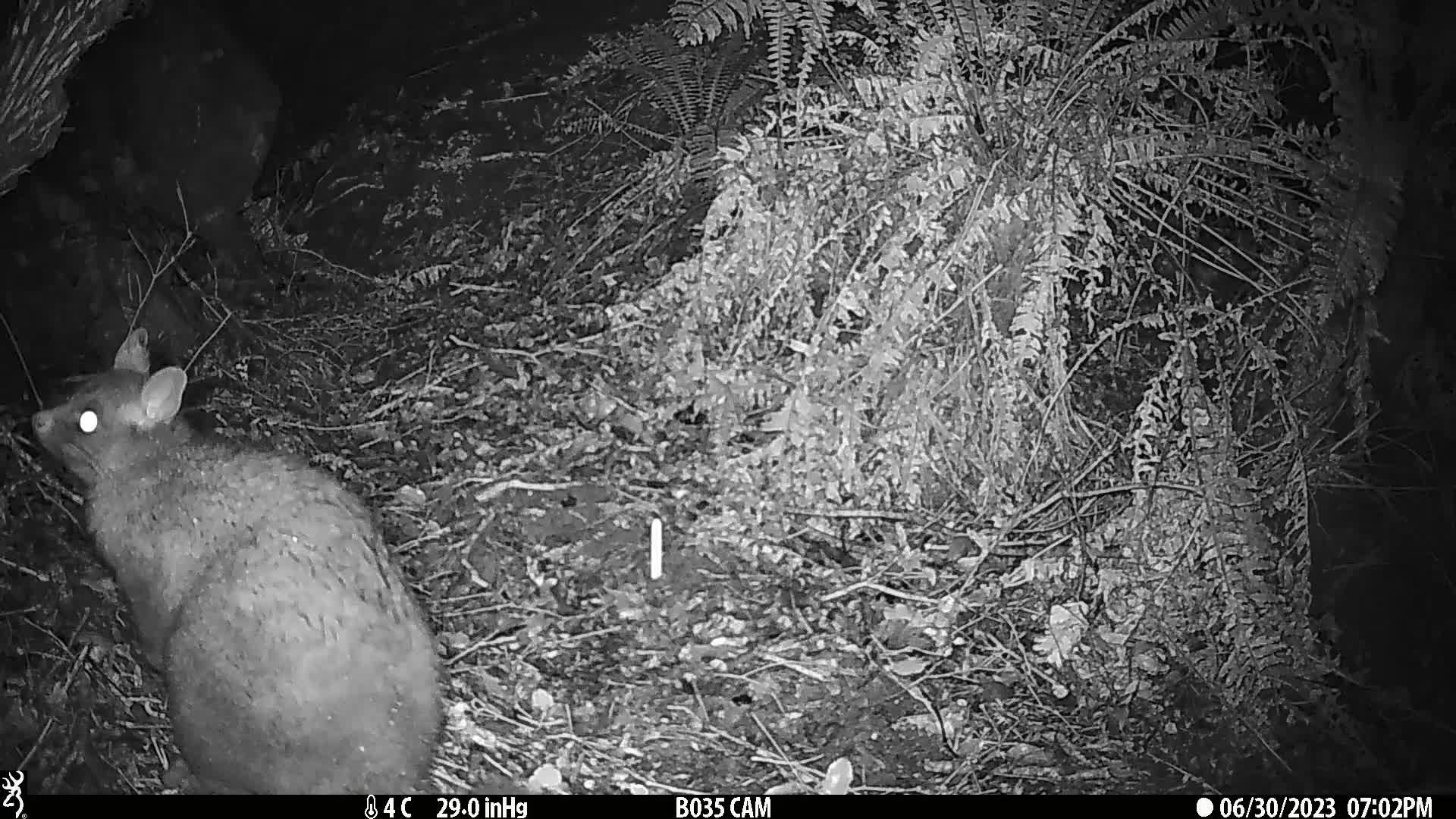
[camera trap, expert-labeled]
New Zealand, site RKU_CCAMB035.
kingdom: Animalia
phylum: Chordata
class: Mammalia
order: Diprotodontia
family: Phalangeridae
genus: Trichosurus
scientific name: Trichosurus vulpecula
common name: common brushtail possum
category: possum